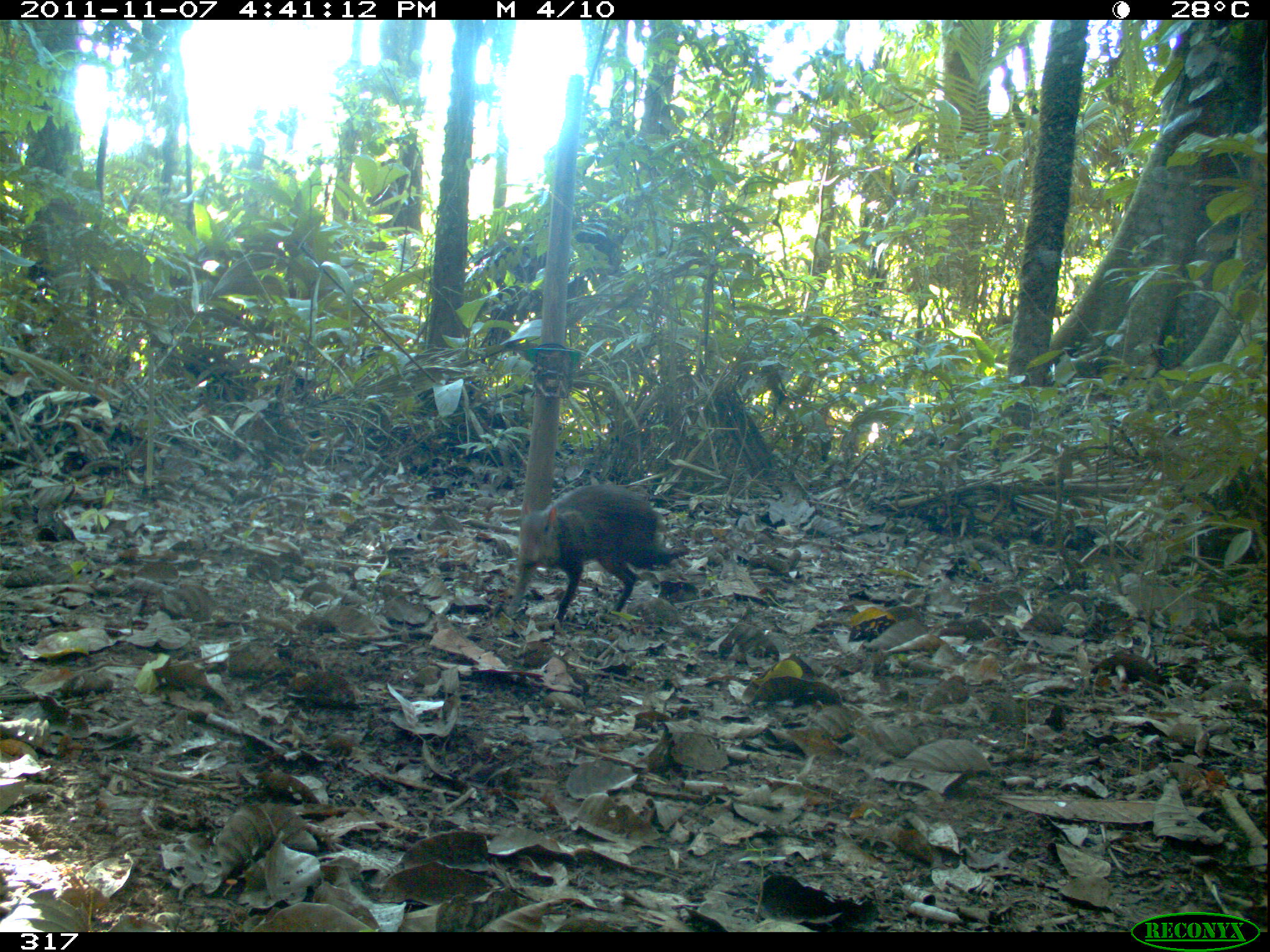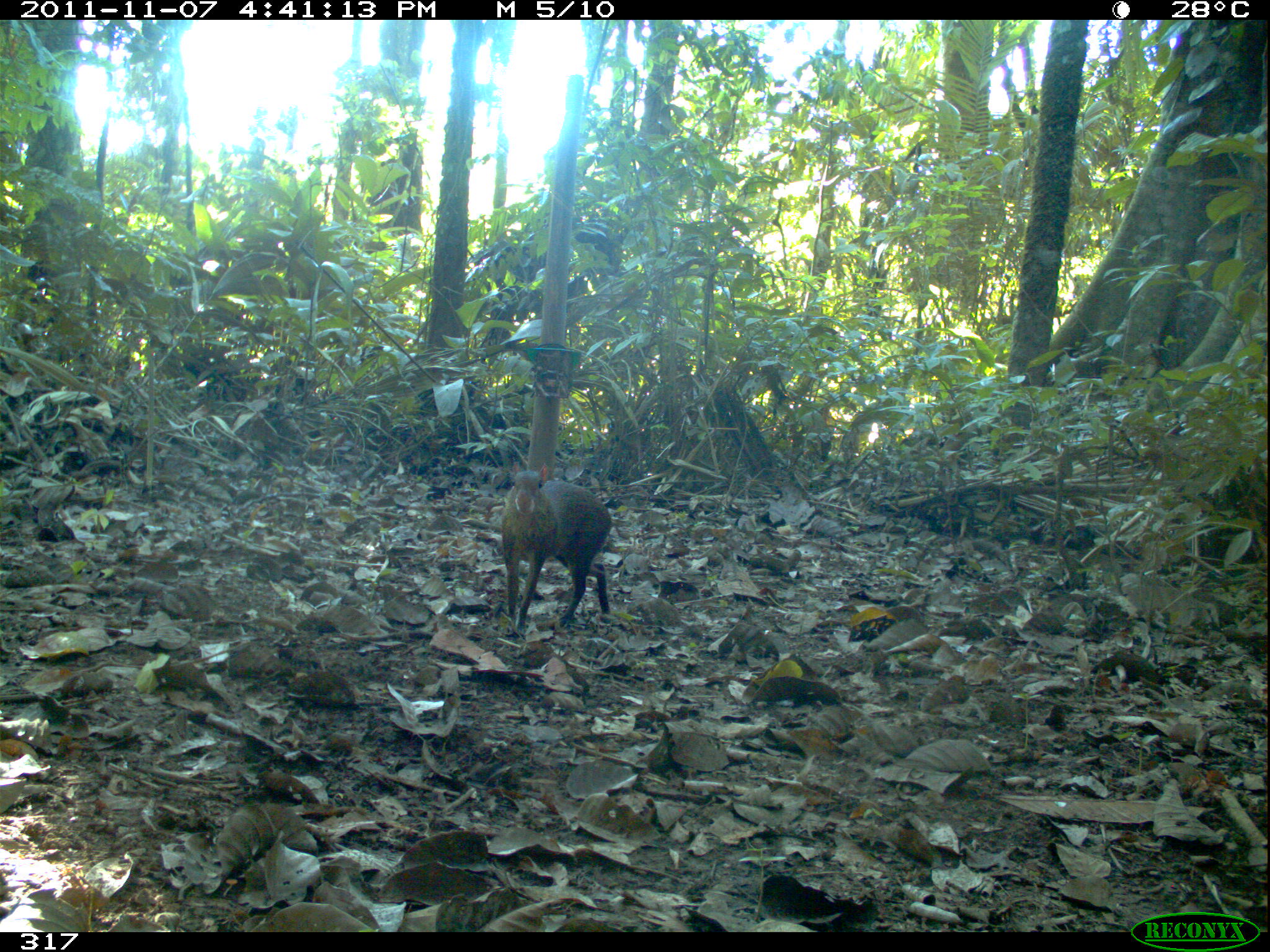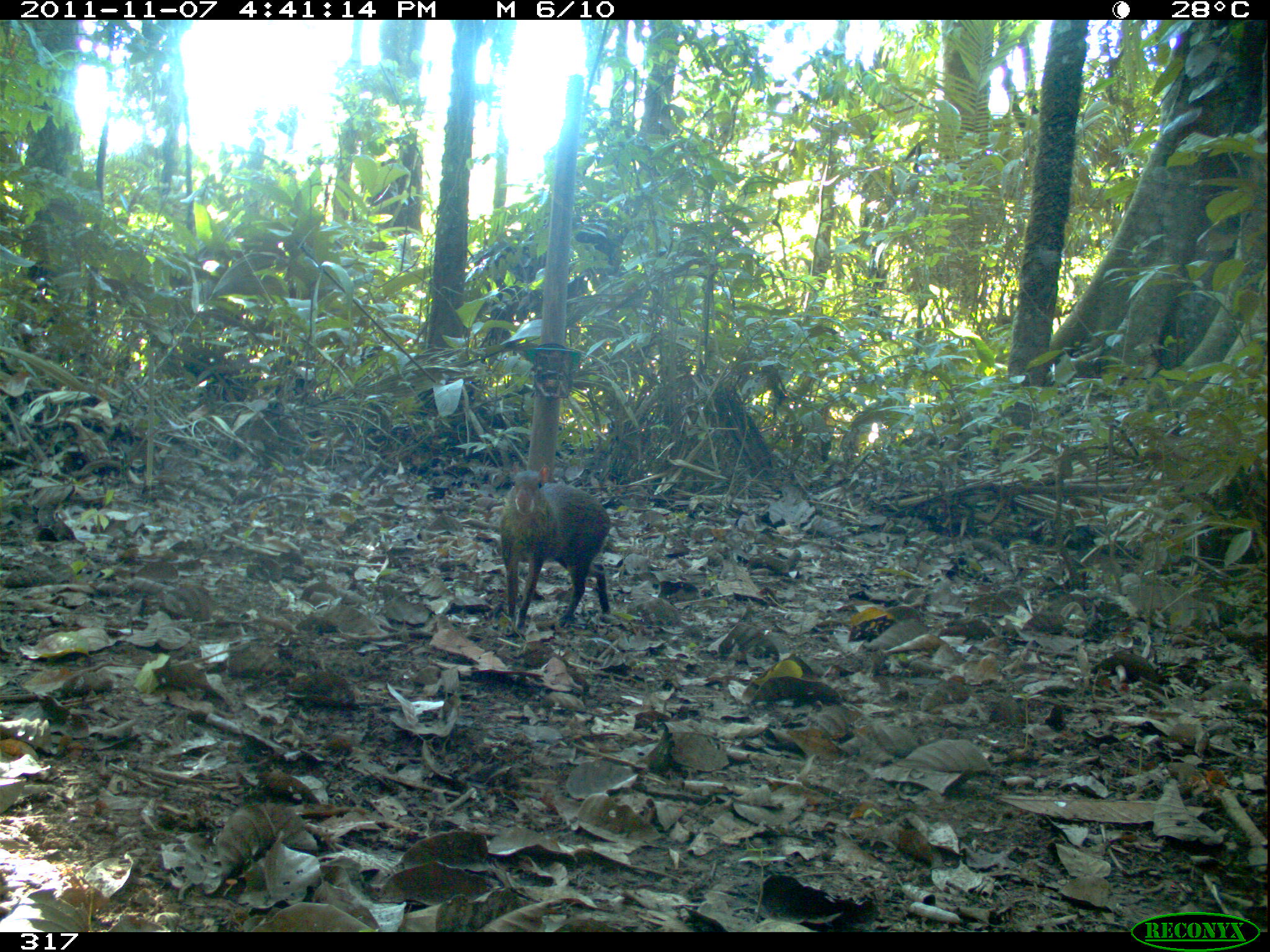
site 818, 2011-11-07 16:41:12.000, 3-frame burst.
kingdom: Animalia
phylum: Chordata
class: Mammalia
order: Rodentia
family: Dasyproctidae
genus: Dasyprocta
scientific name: Dasyprocta punctata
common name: central american agouti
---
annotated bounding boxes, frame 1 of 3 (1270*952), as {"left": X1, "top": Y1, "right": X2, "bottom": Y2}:
dasyprocta punctata: {"left": 505, "top": 482, "right": 690, "bottom": 624}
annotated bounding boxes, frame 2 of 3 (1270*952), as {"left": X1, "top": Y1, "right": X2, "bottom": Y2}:
dasyprocta punctata: {"left": 499, "top": 460, "right": 611, "bottom": 634}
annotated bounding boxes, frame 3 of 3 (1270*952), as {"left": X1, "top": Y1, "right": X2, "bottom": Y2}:
dasyprocta punctata: {"left": 497, "top": 460, "right": 612, "bottom": 629}